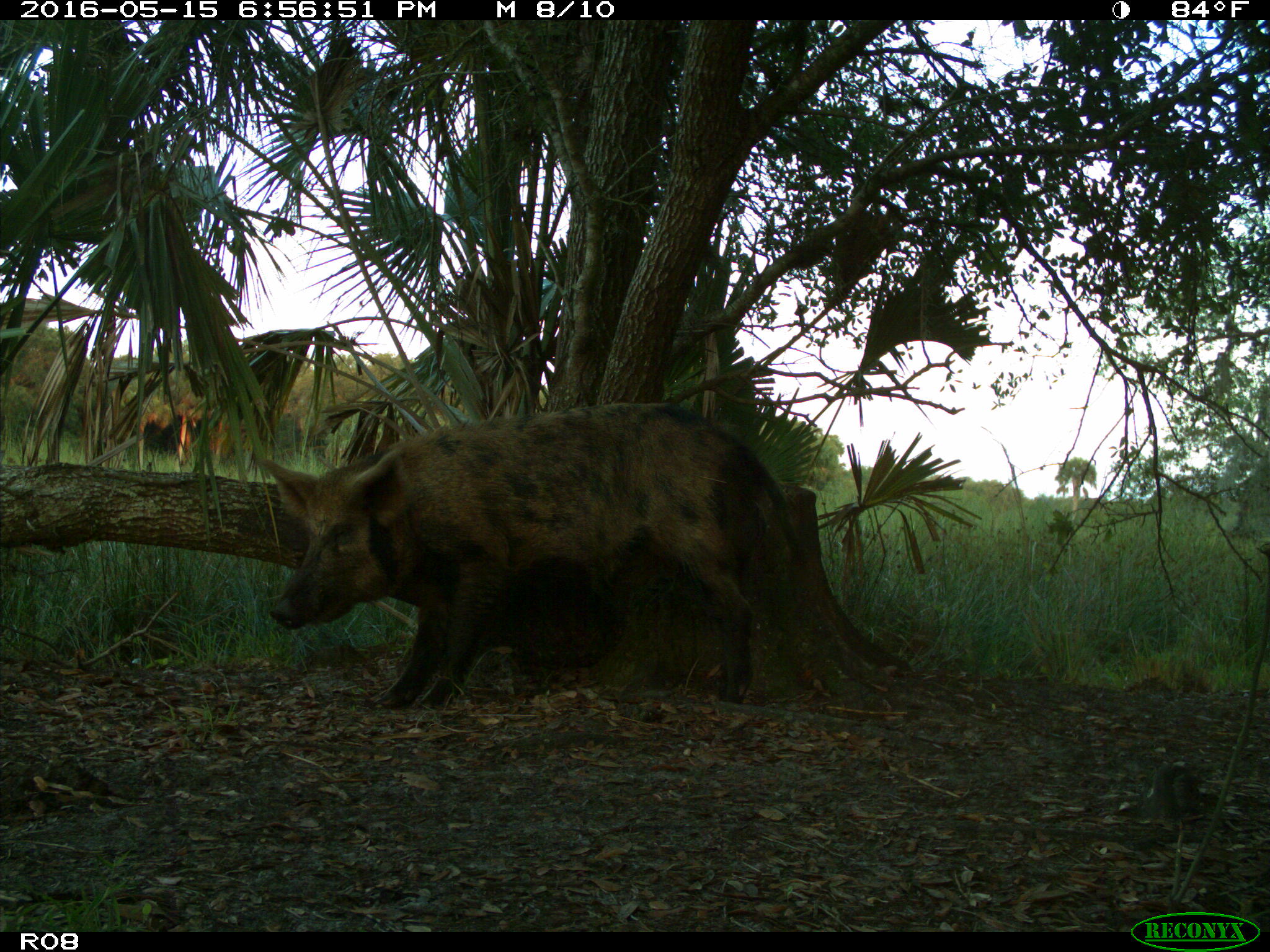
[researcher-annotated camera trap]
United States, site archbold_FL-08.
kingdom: Animalia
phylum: Chordata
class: Mammalia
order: Artiodactyla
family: Suidae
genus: Sus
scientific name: Sus scrofa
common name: wild boar